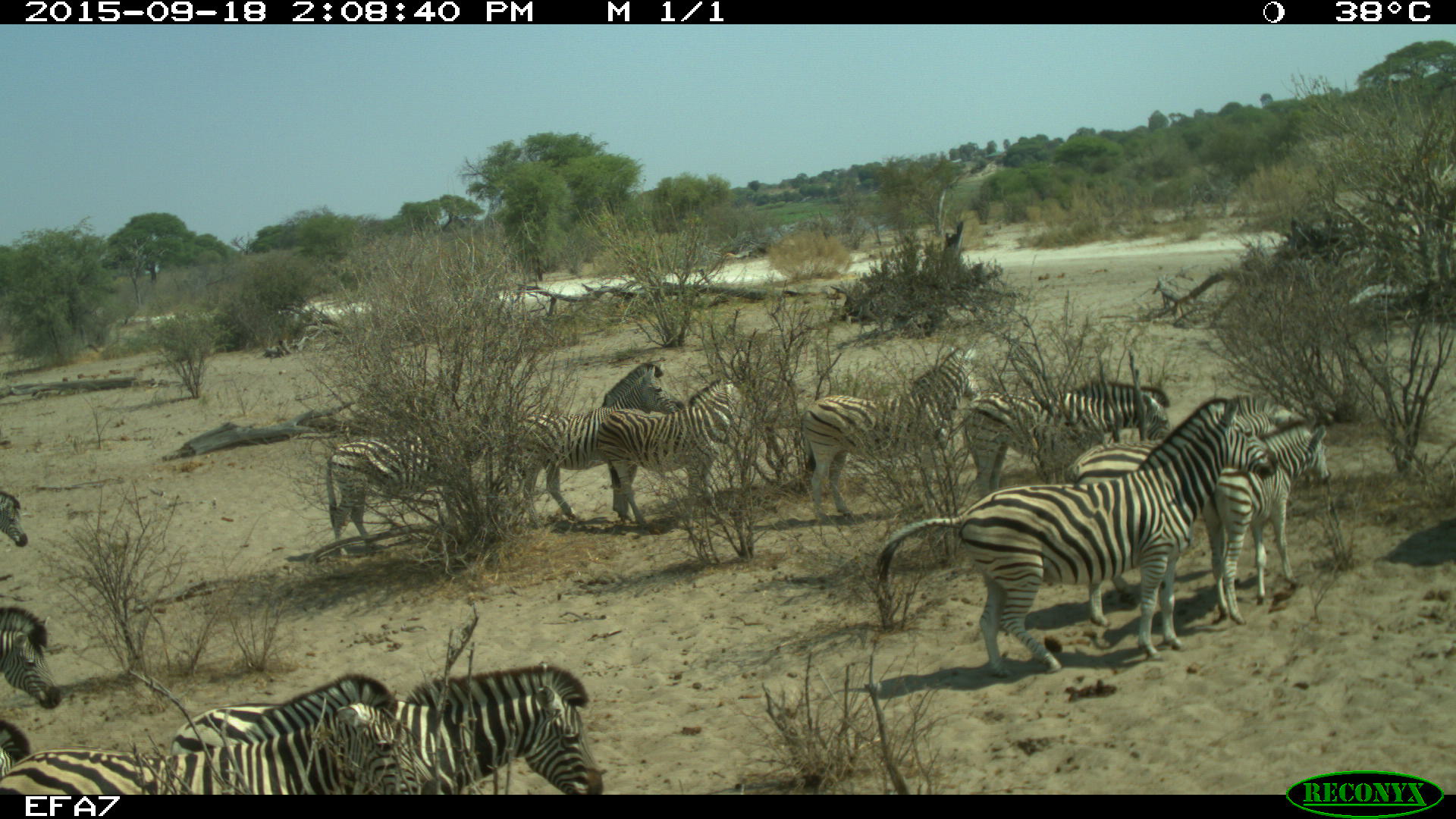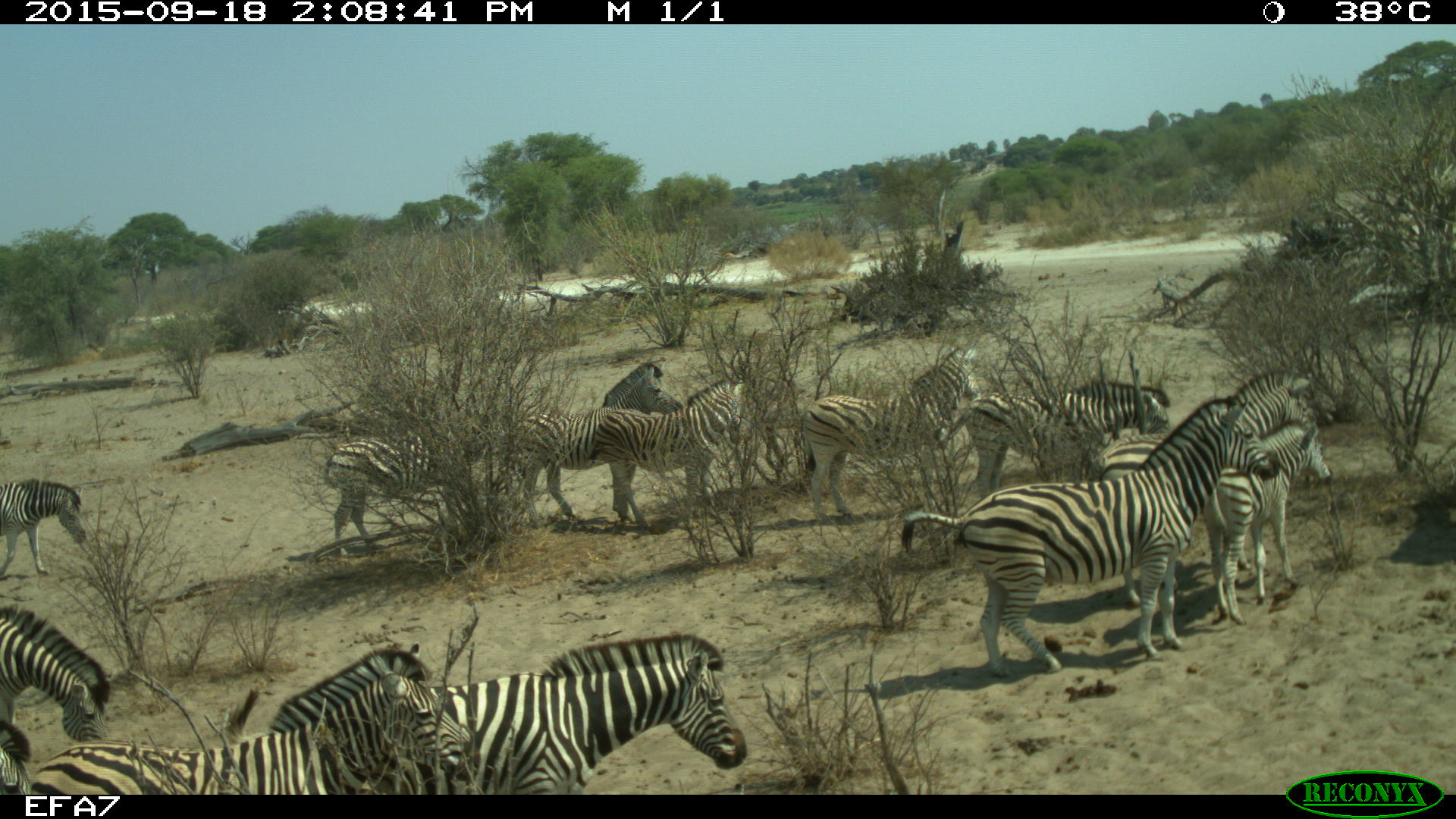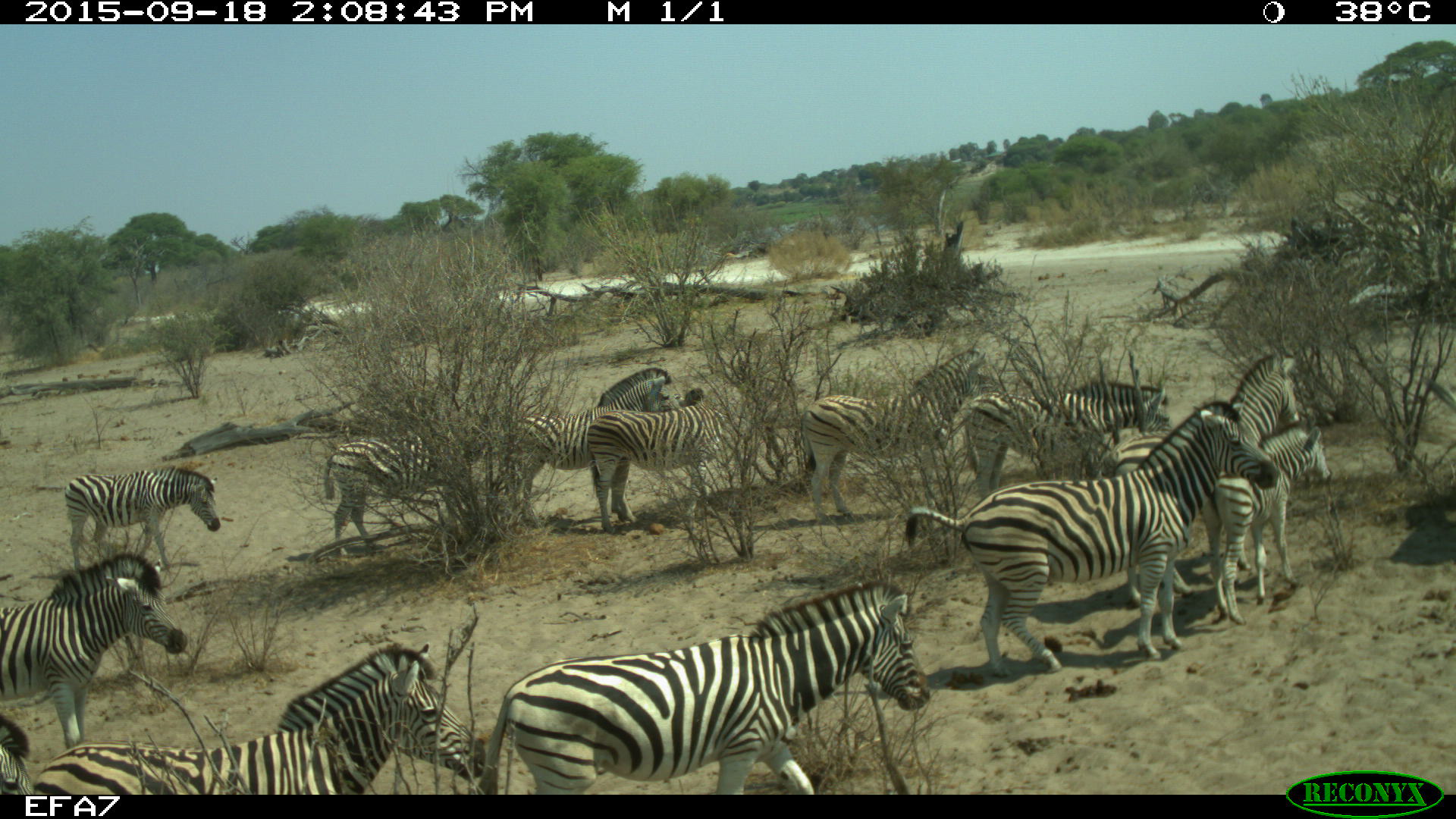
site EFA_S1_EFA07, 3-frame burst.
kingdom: Animalia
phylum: Chordata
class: Mammalia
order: Perissodactyla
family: Equidae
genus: Equus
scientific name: Equus quagga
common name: plains zebra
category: zebraplains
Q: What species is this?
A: Zebraplains (plains zebra) (Equus quagga).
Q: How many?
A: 11-50.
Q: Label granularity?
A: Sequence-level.